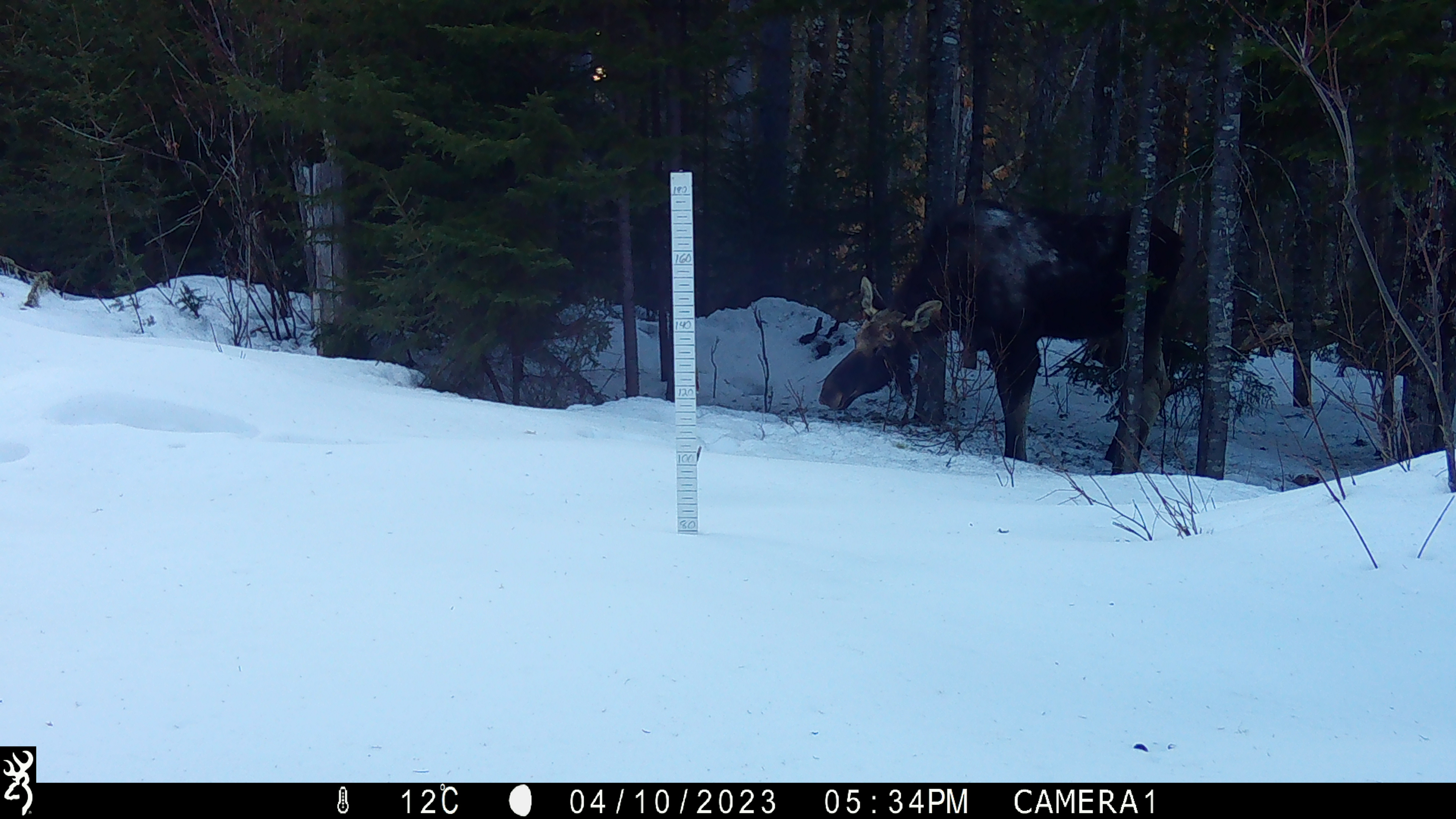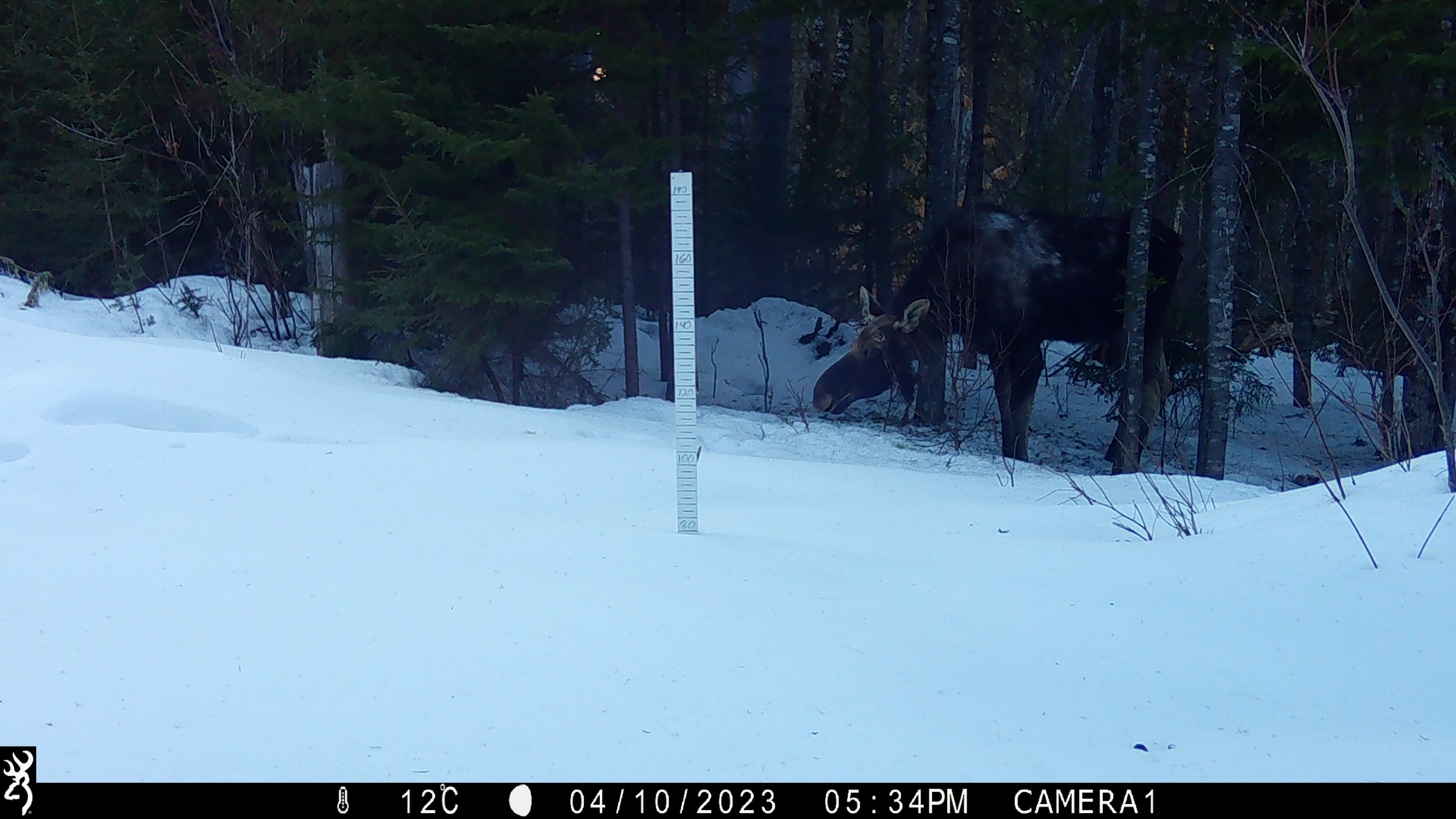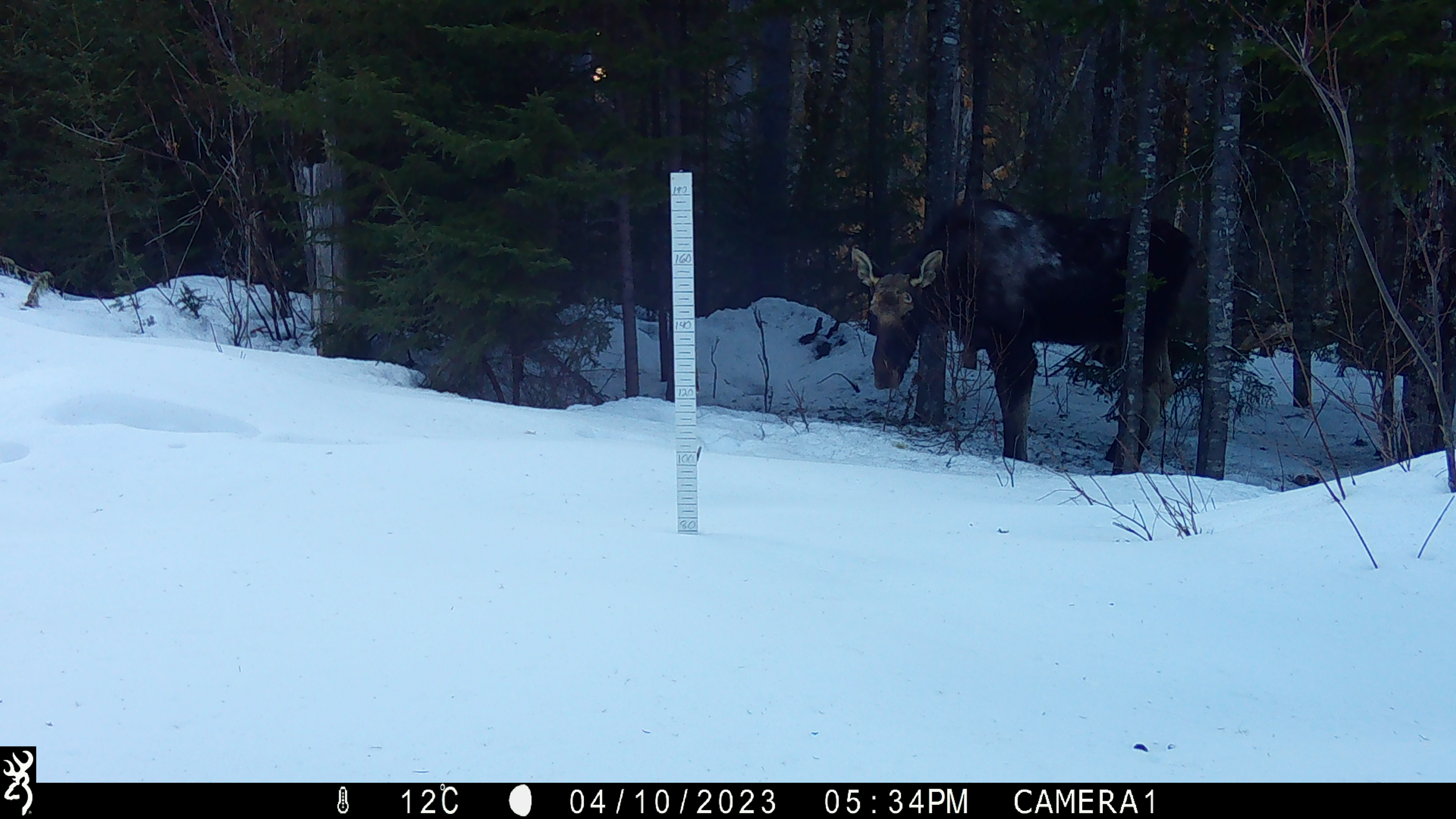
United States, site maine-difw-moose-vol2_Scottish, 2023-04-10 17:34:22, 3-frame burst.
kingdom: Animalia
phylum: Chordata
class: Mammalia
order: Artiodactyla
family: Cervidae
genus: Alces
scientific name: Alces alces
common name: moose